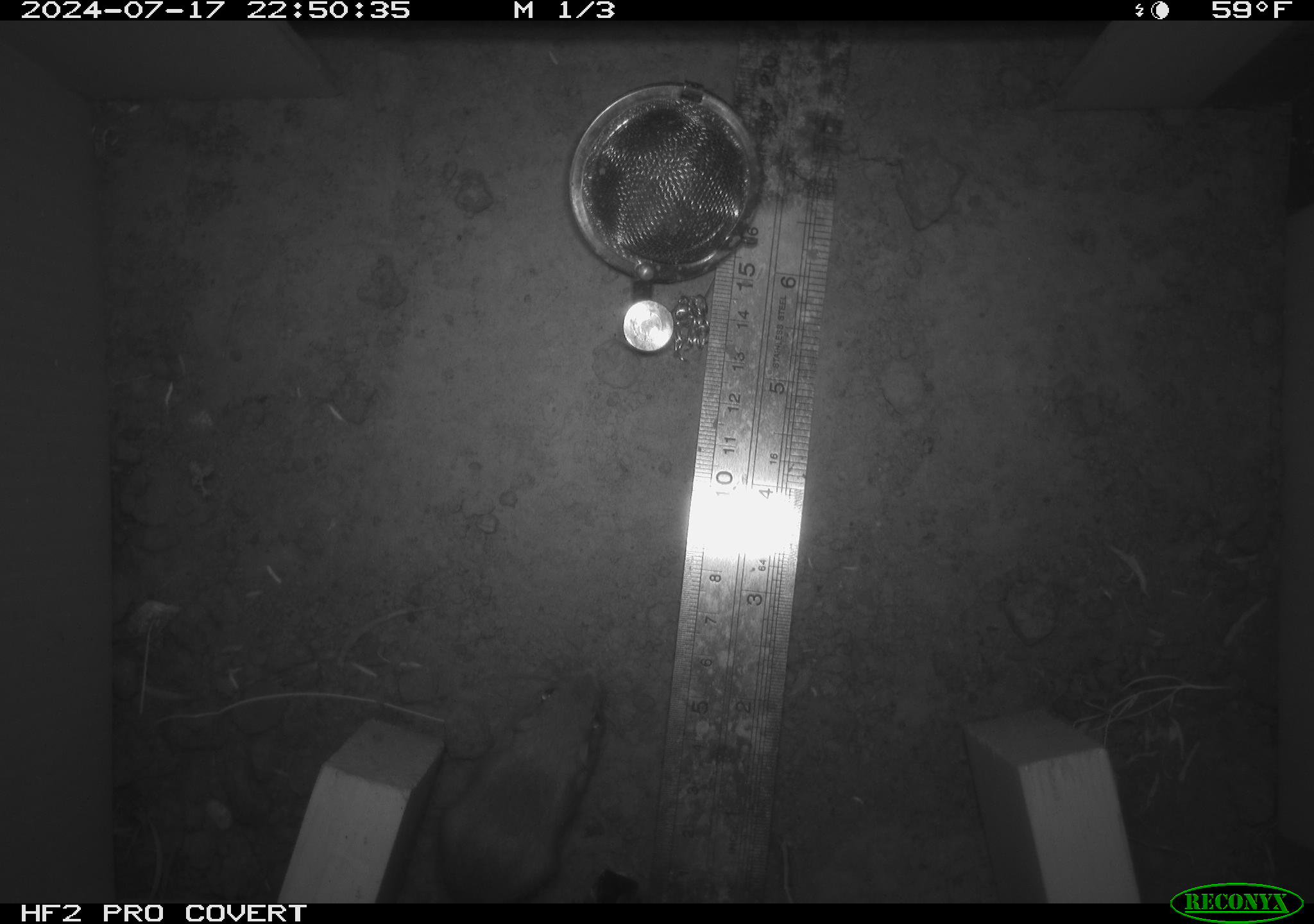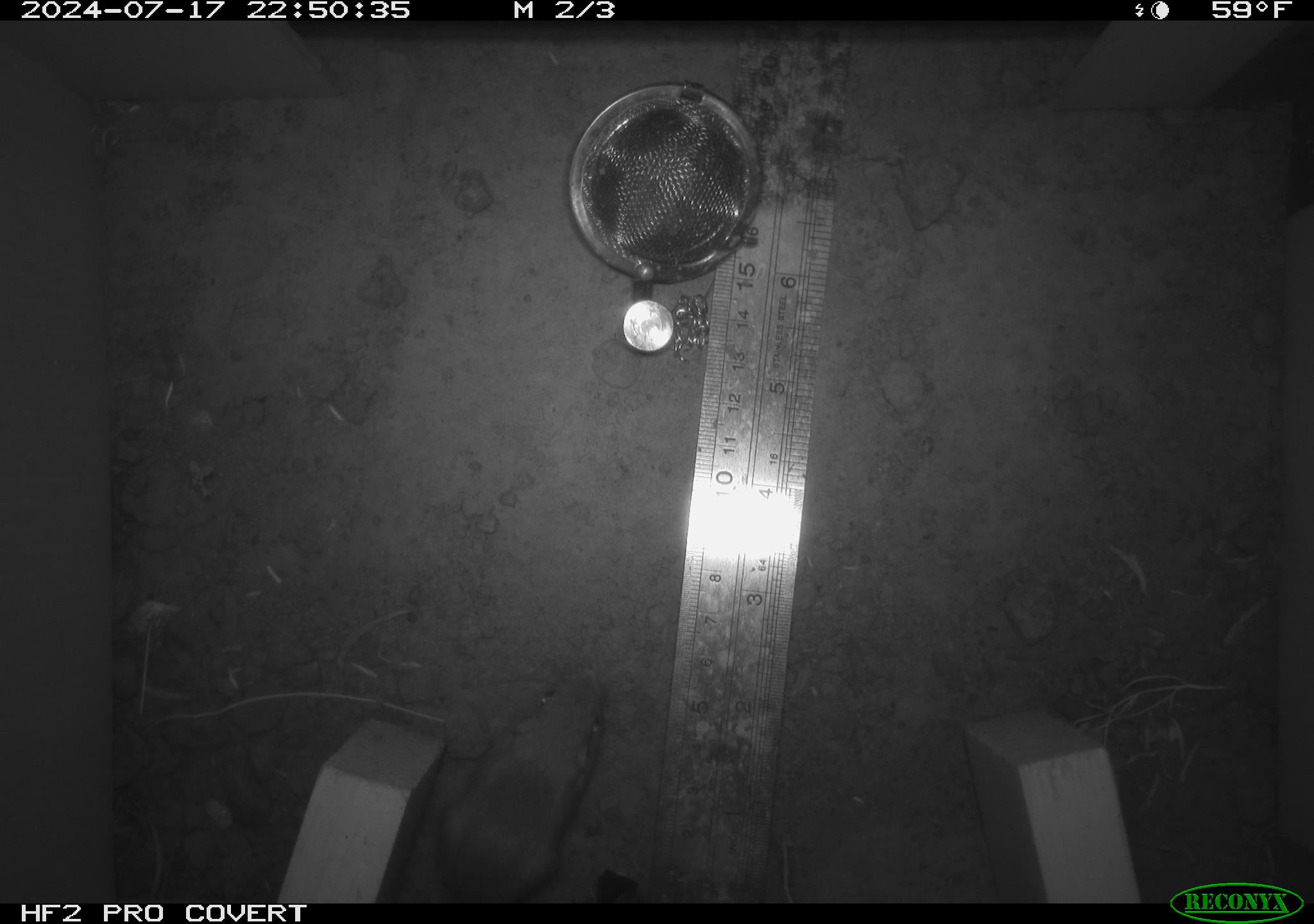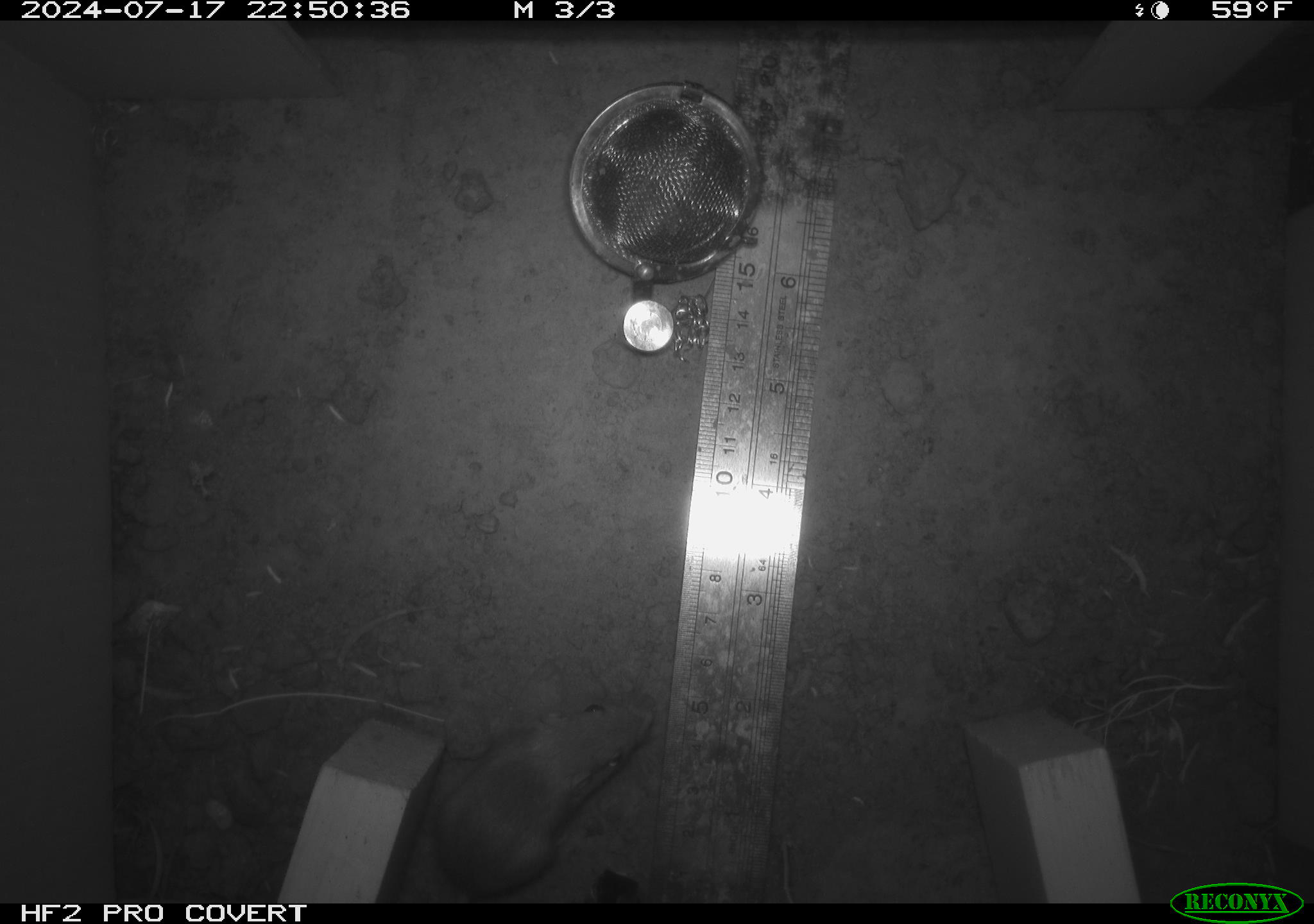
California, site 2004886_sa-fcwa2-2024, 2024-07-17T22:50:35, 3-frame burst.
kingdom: Animalia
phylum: Chordata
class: Mammalia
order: Rodentia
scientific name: Rodentia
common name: mouse species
Mouse species (Rodentia).